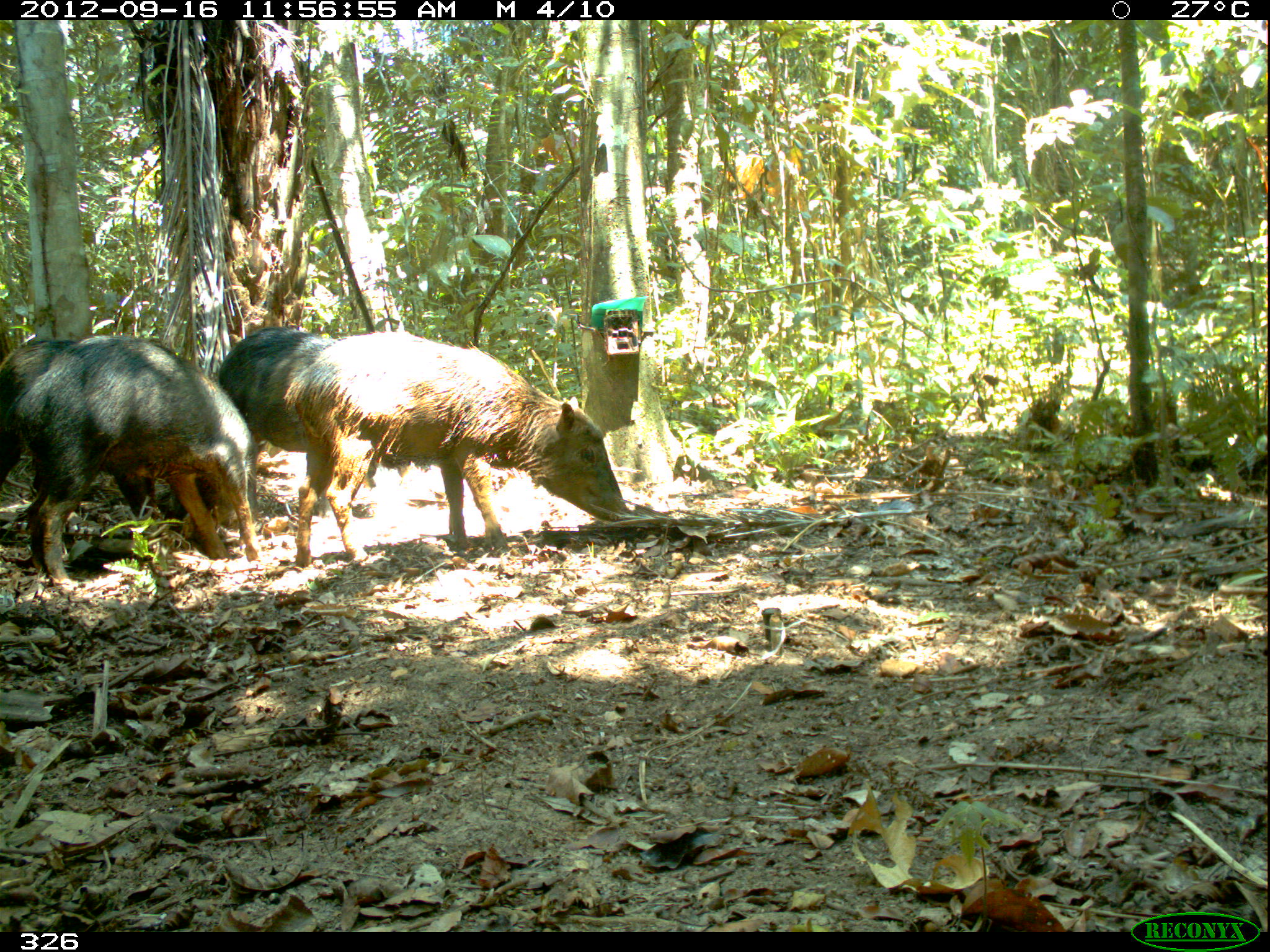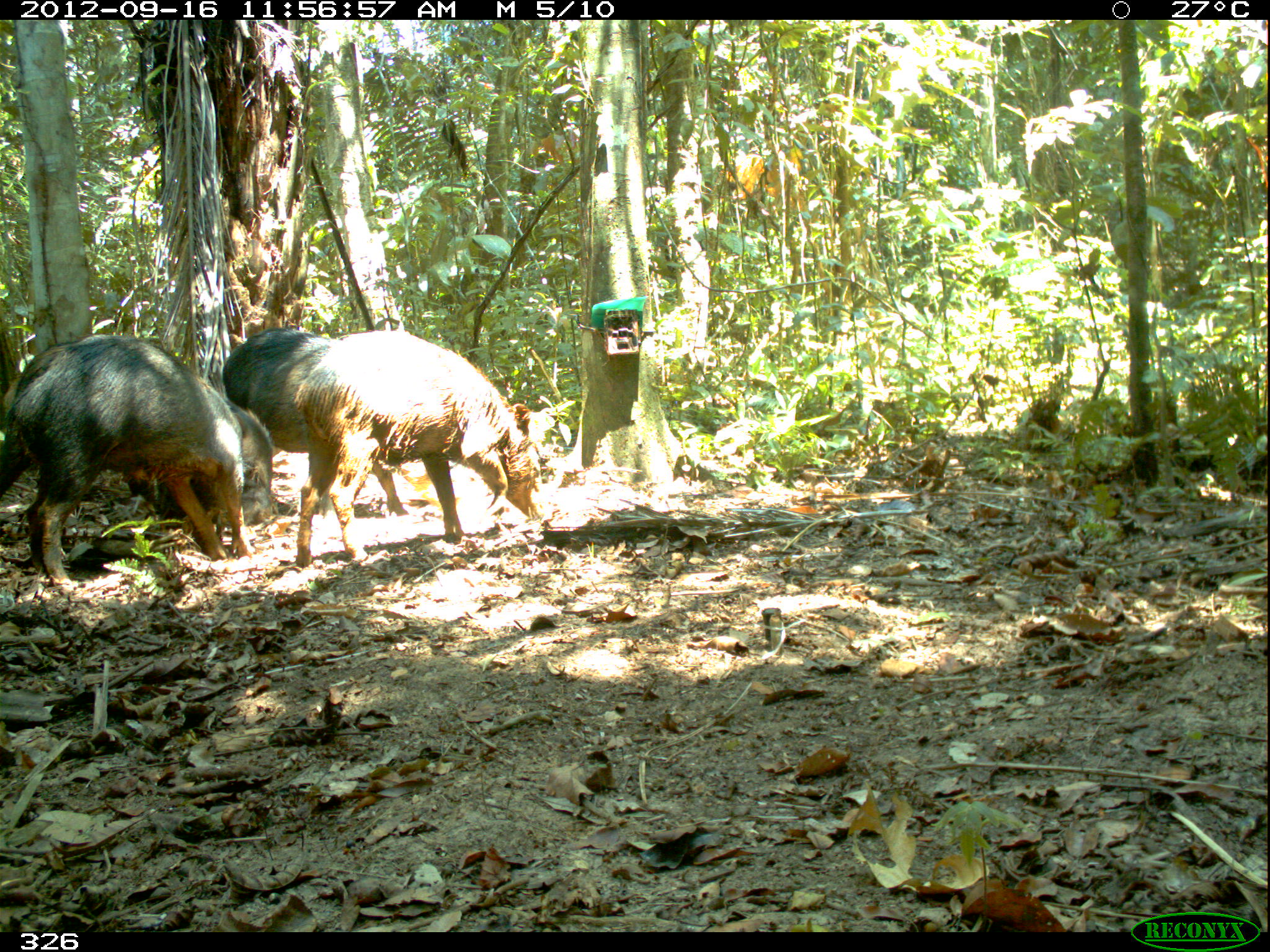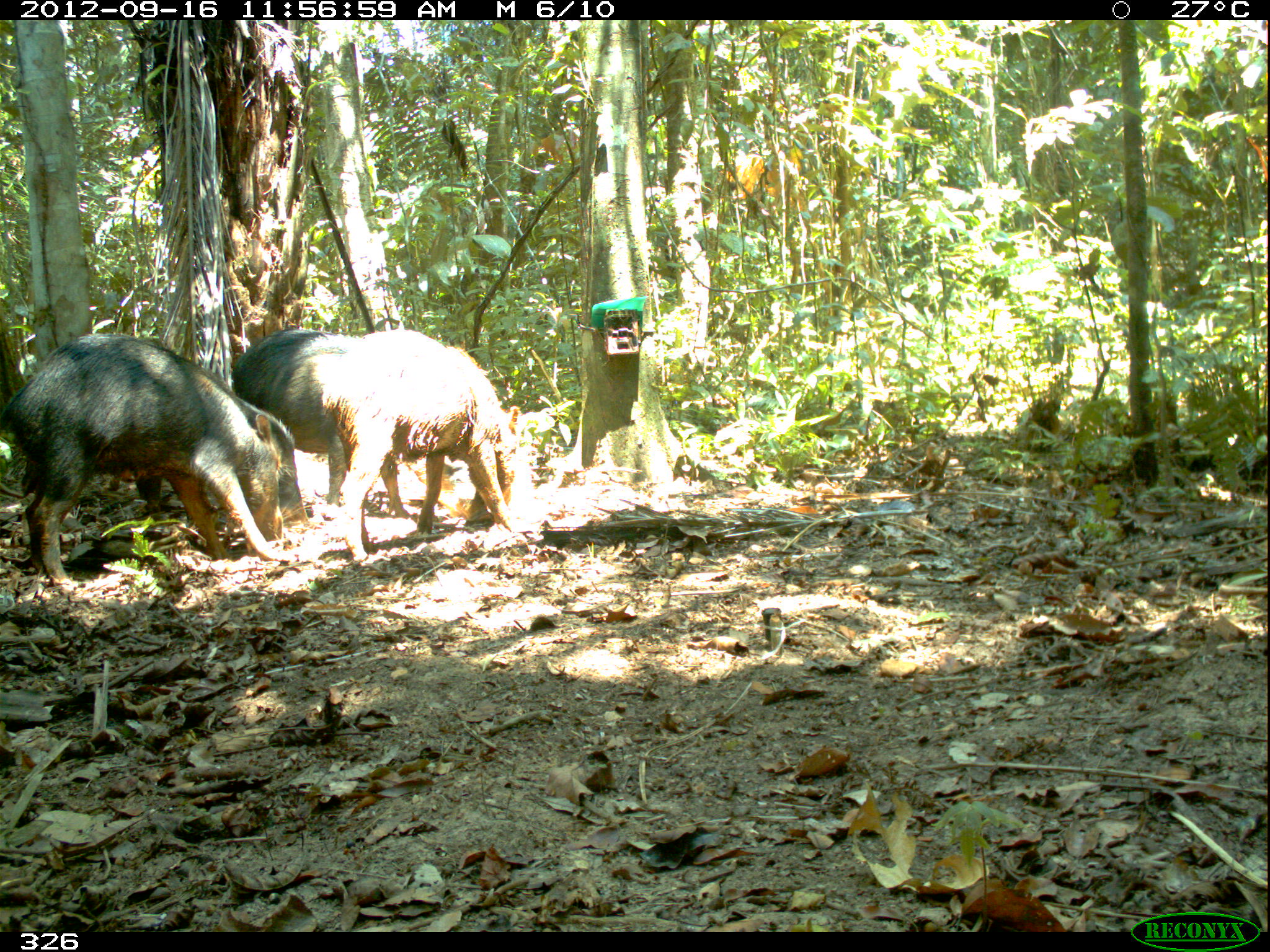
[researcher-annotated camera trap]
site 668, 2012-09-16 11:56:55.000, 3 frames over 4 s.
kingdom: Animalia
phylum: Chordata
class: Mammalia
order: Artiodactyla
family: Tayassuidae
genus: Tayassu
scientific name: Tayassu pecari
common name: white-lipped peccary